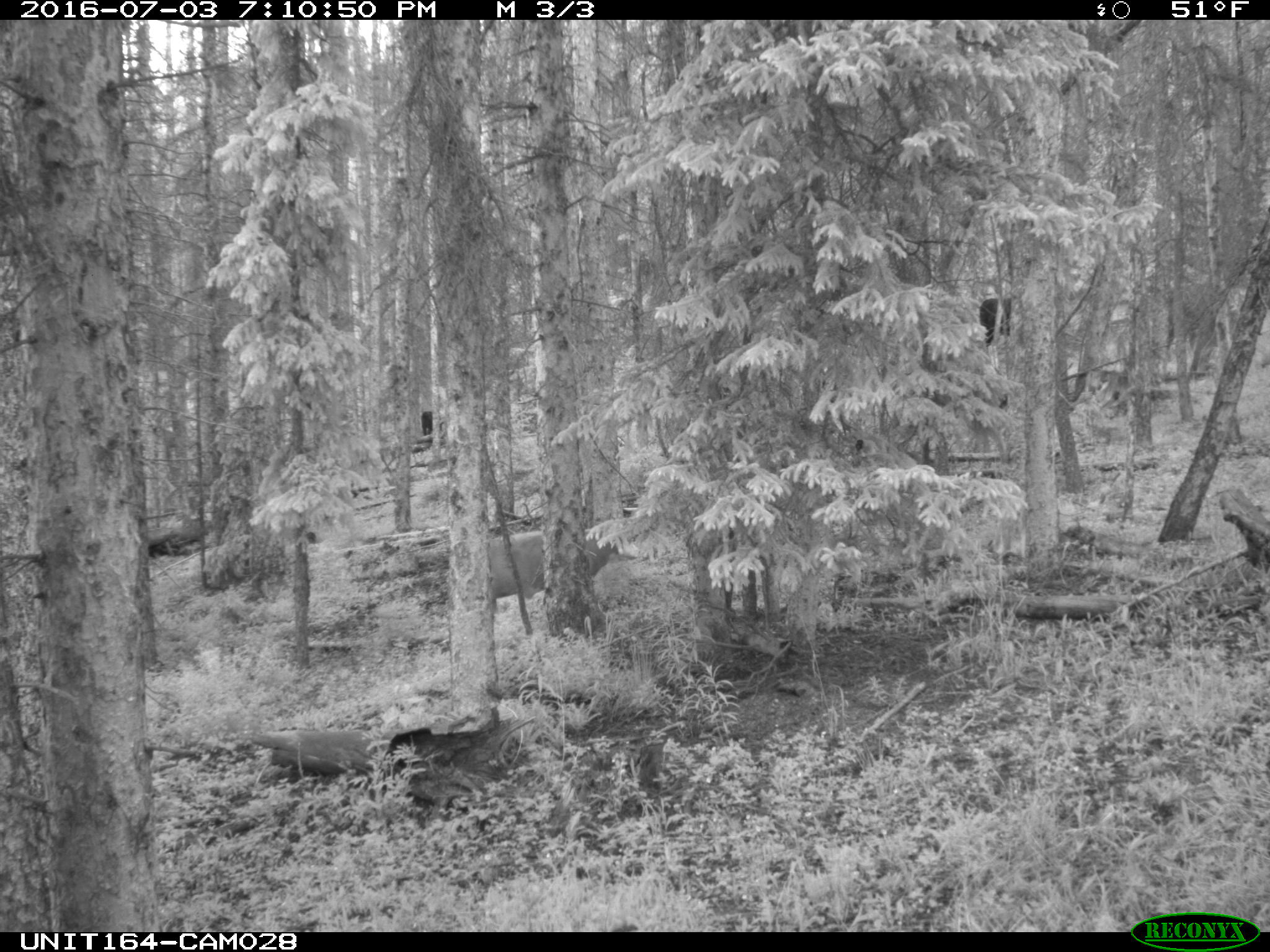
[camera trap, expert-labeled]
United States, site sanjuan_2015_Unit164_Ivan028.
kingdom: Animalia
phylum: Chordata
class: Mammalia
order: Artiodactyla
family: Bovidae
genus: Bos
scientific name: Bos taurus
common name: domestic cow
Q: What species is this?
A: Bos taurus (domestic cow).